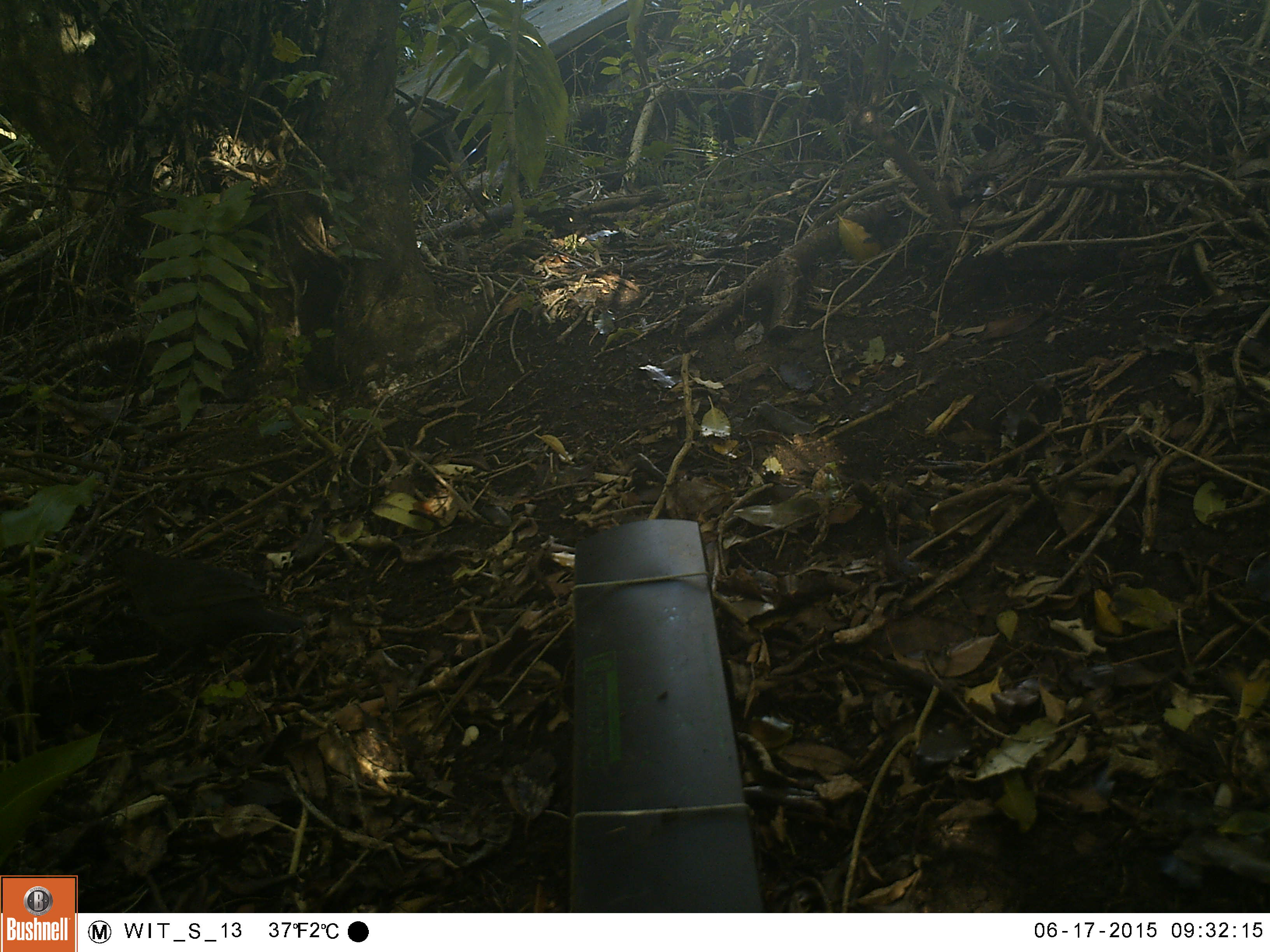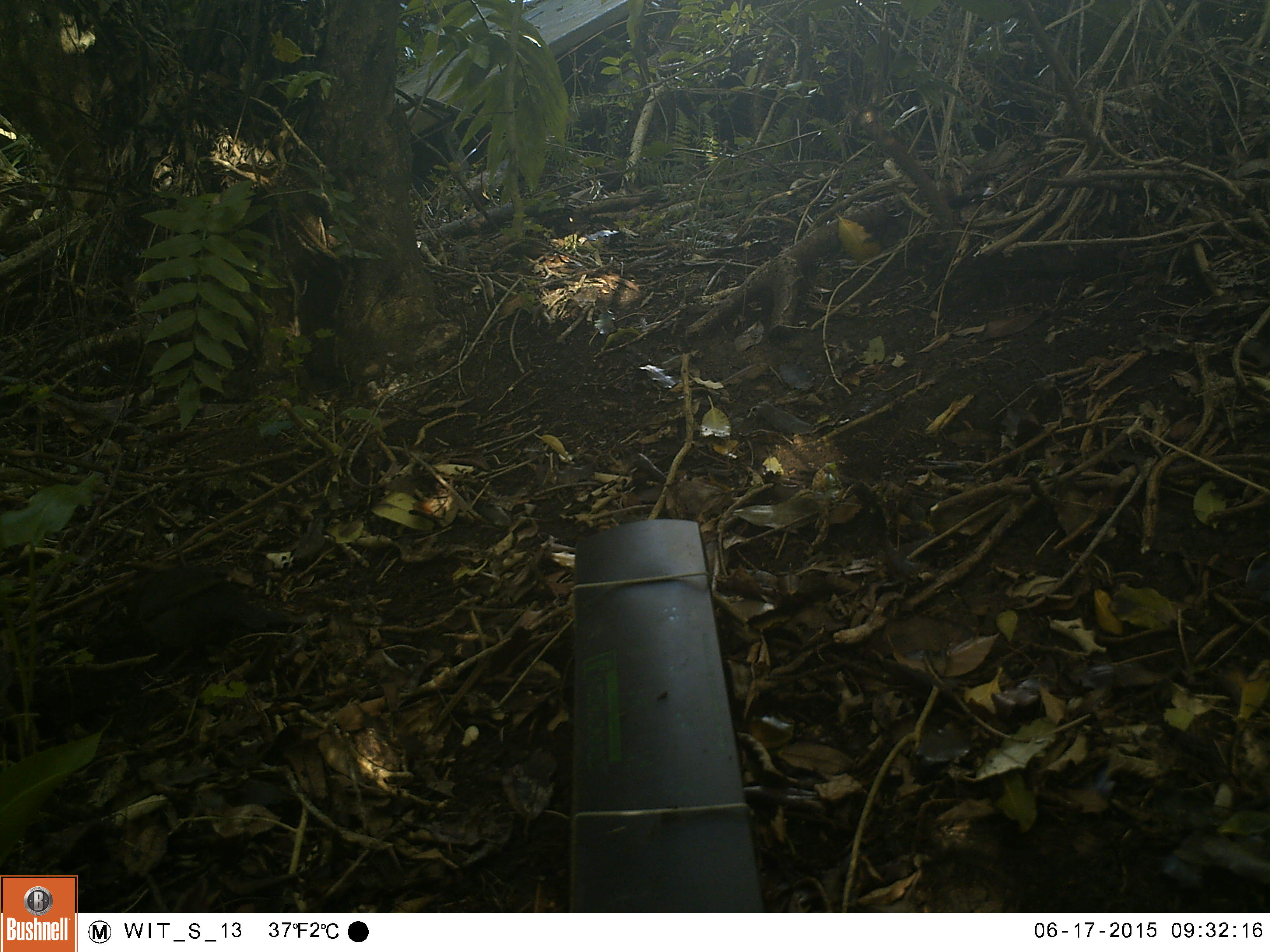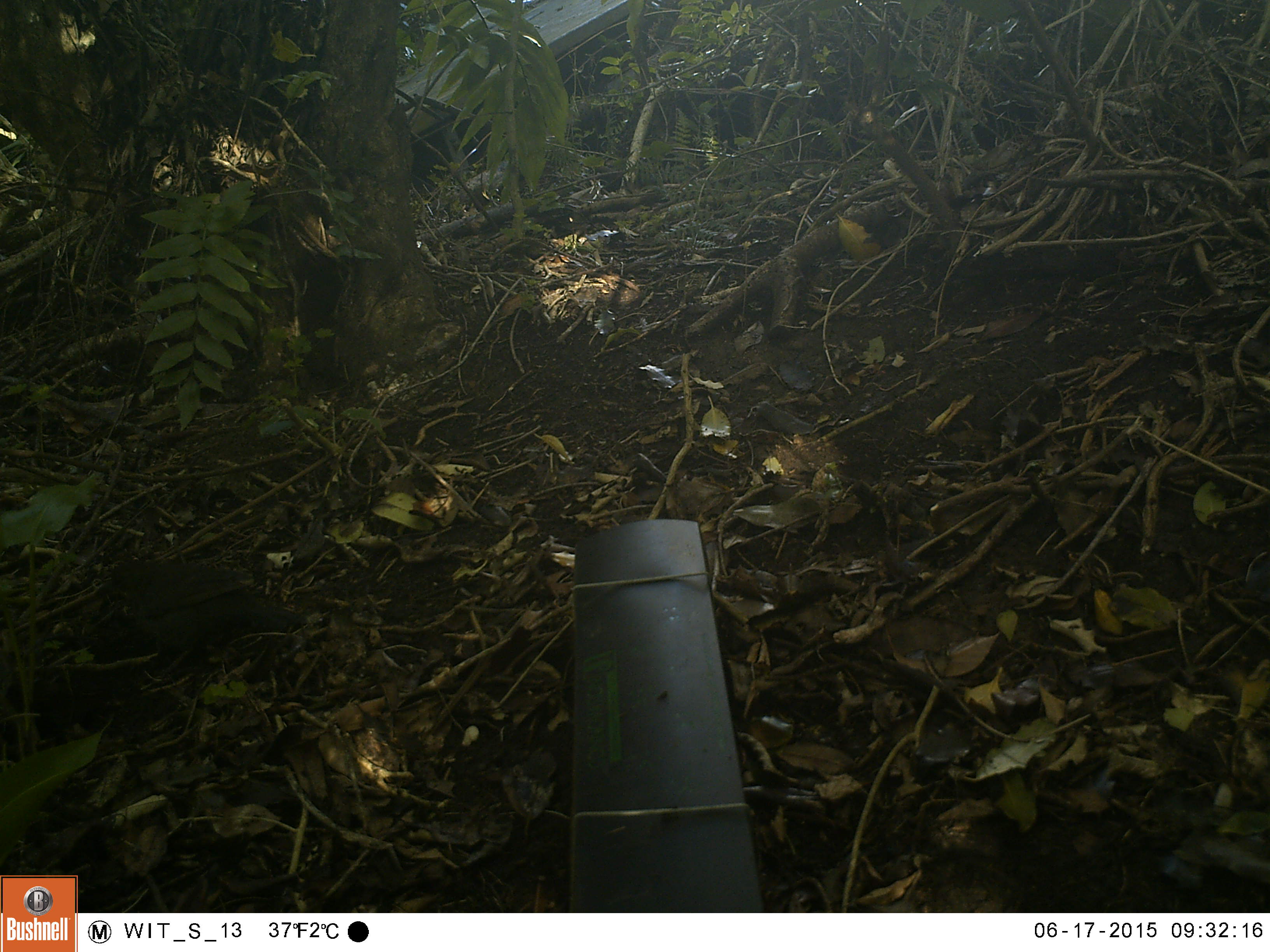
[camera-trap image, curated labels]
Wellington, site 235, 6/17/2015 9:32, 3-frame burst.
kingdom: Animalia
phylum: Chordata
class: Aves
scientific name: Aves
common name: bird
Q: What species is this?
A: Bird (Aves).